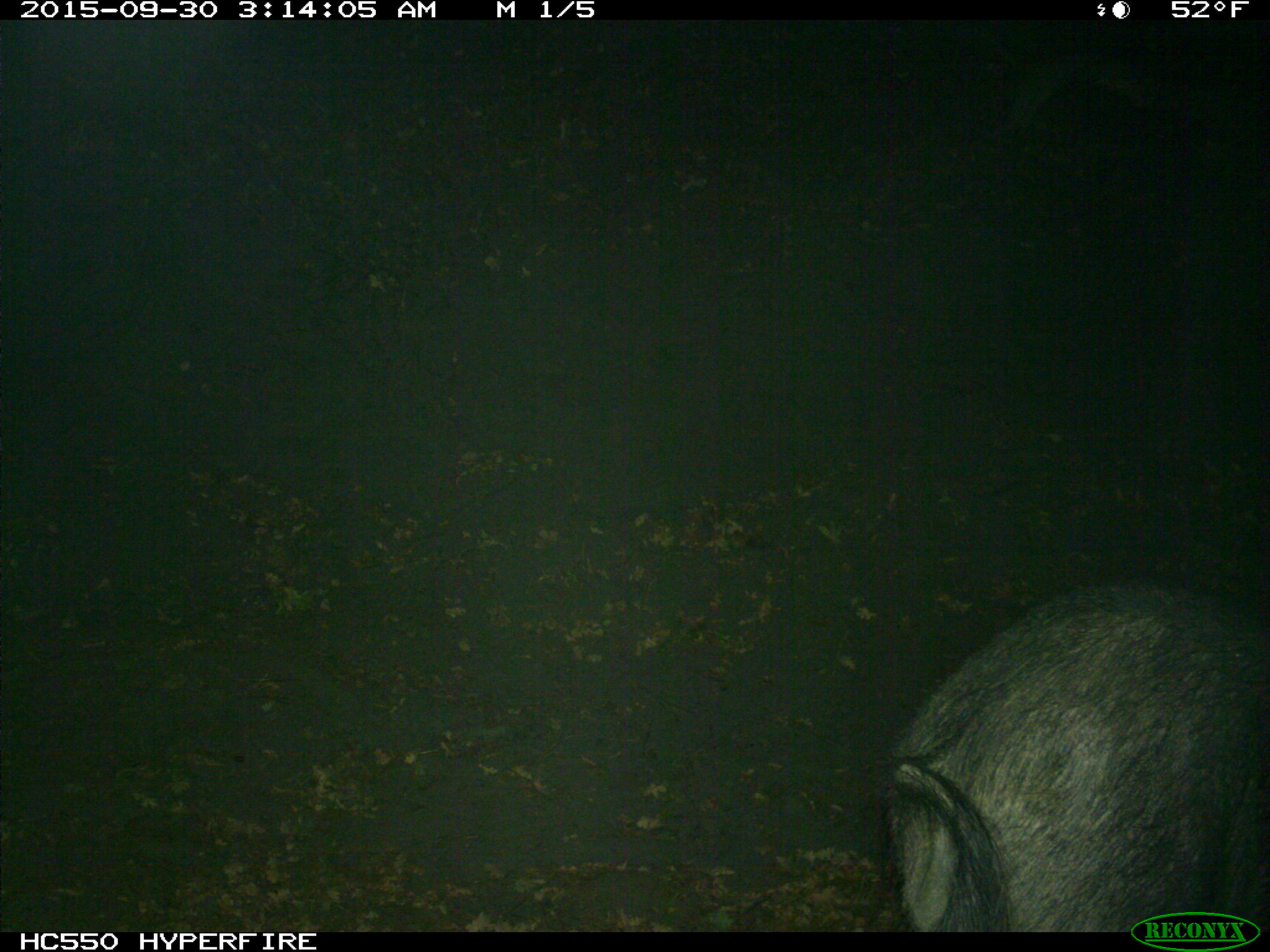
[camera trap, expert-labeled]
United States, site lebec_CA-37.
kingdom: Animalia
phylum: Chordata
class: Mammalia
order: Artiodactyla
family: Suidae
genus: Sus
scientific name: Sus scrofa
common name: wild boar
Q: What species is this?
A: Sus scrofa (wild boar).